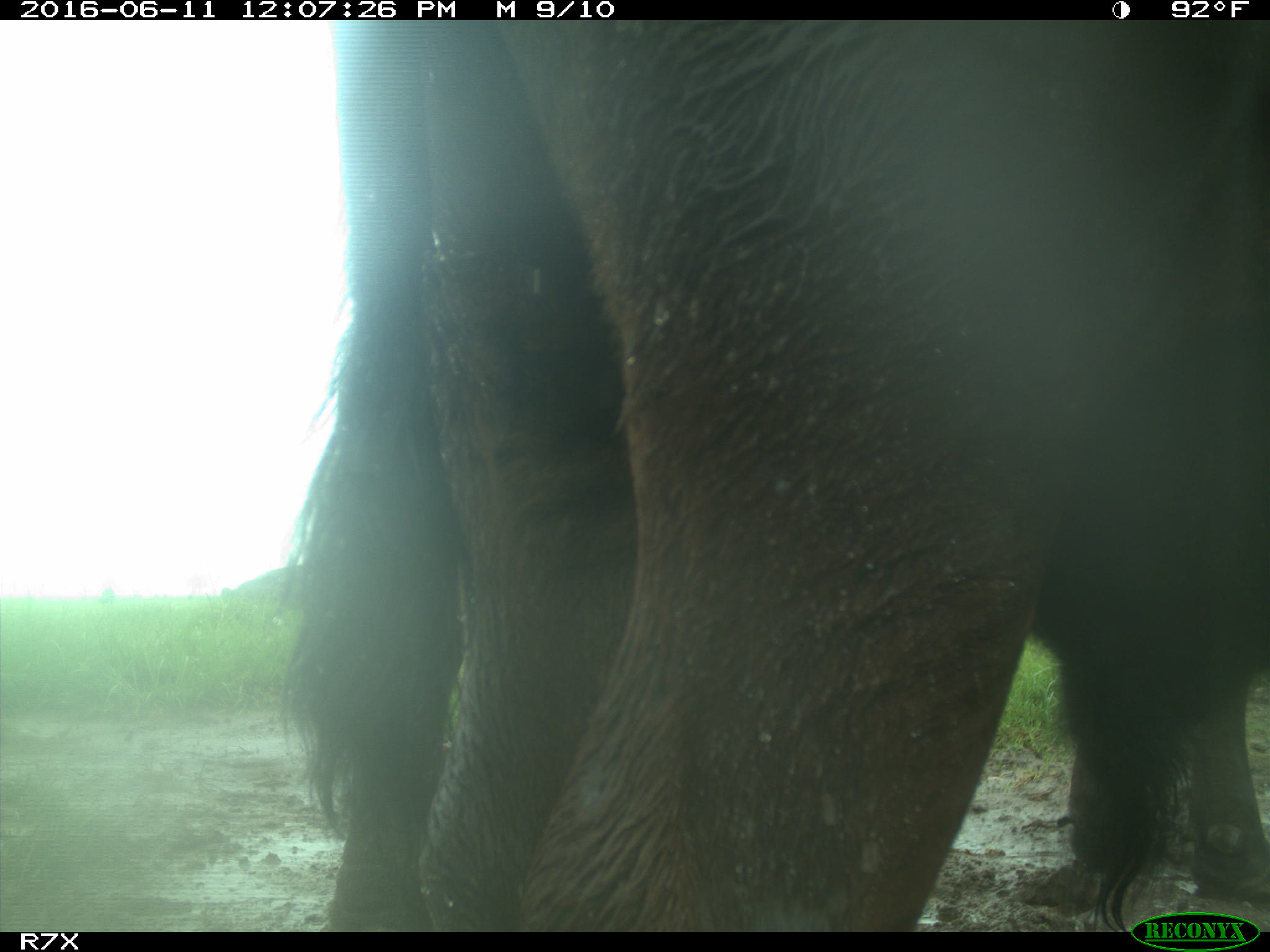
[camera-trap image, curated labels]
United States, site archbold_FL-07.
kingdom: Animalia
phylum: Chordata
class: Mammalia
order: Artiodactyla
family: Bovidae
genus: Bos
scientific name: Bos taurus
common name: domestic cow